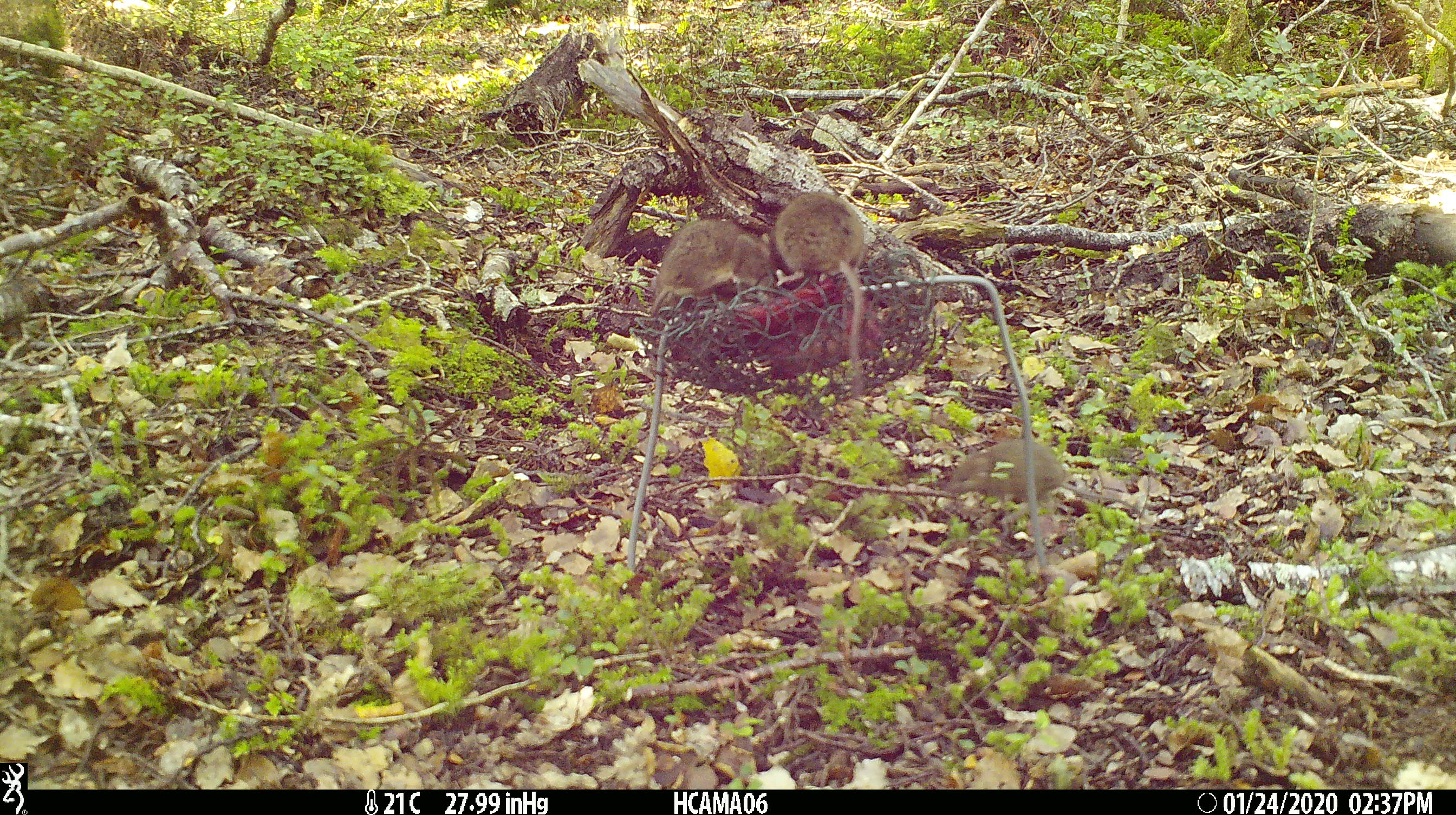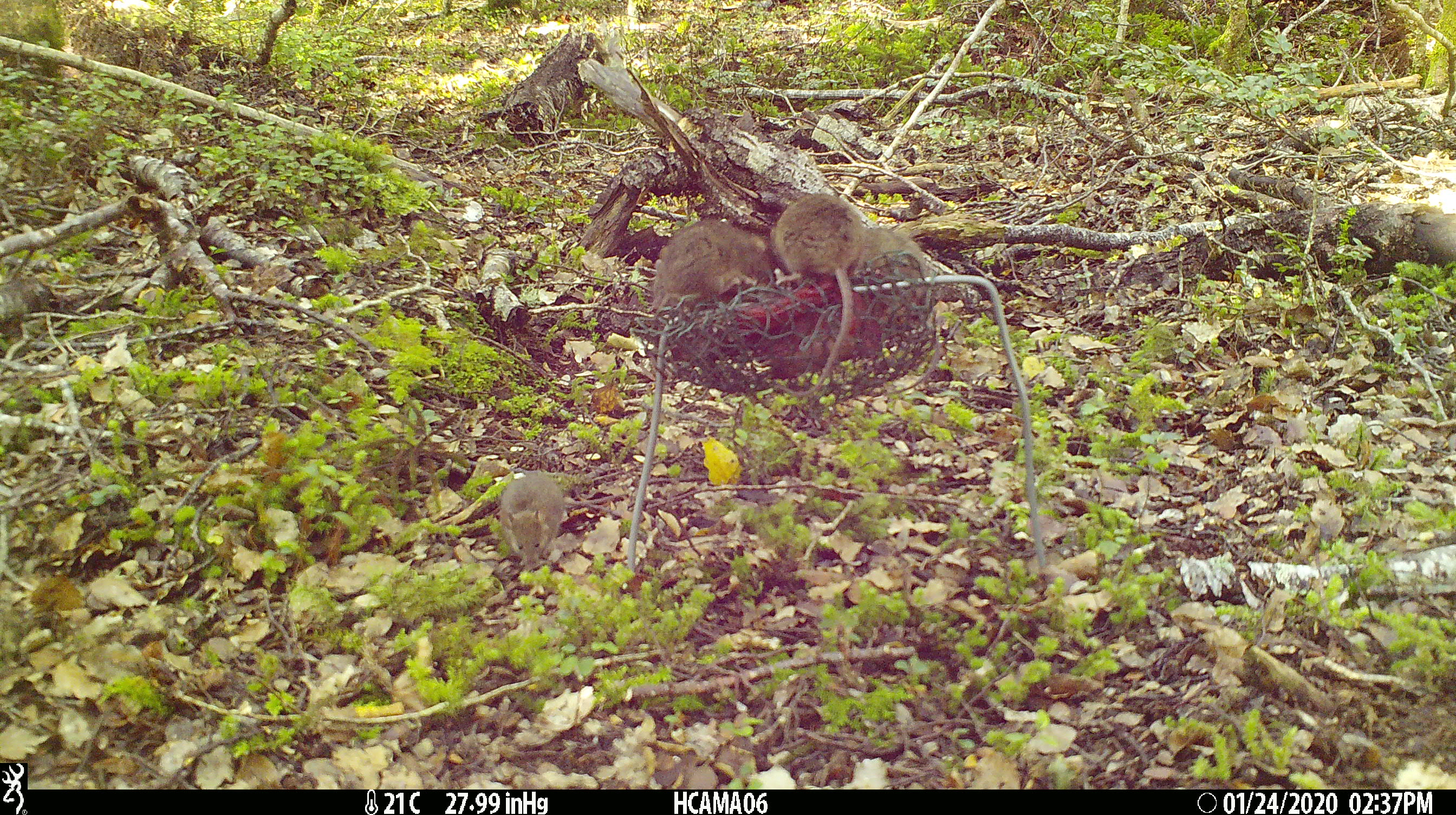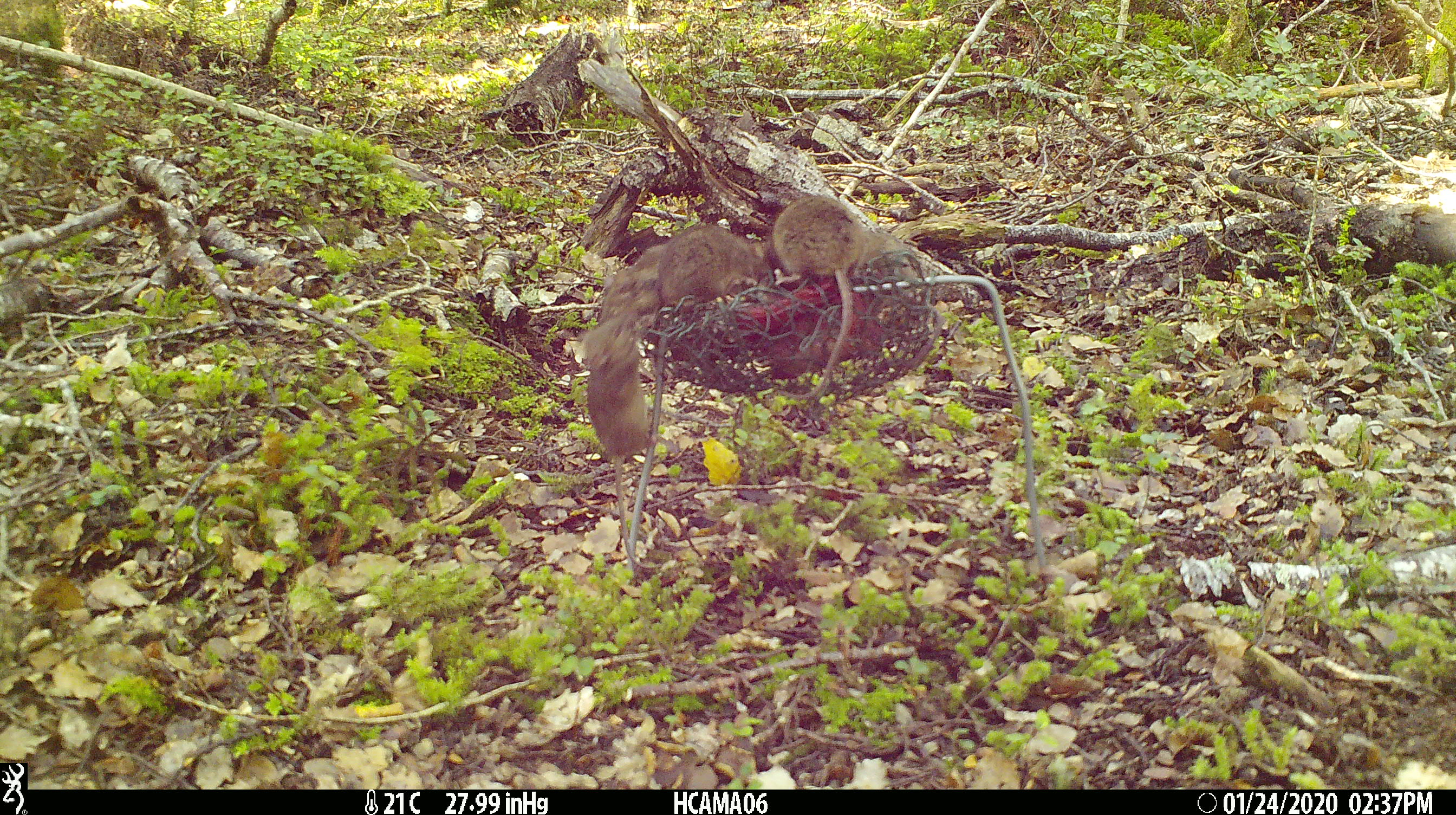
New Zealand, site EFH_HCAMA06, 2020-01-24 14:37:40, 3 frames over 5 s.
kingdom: Animalia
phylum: Chordata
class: Mammalia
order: Rodentia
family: Muridae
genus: Mus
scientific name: Mus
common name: mouse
Mouse (Mus).